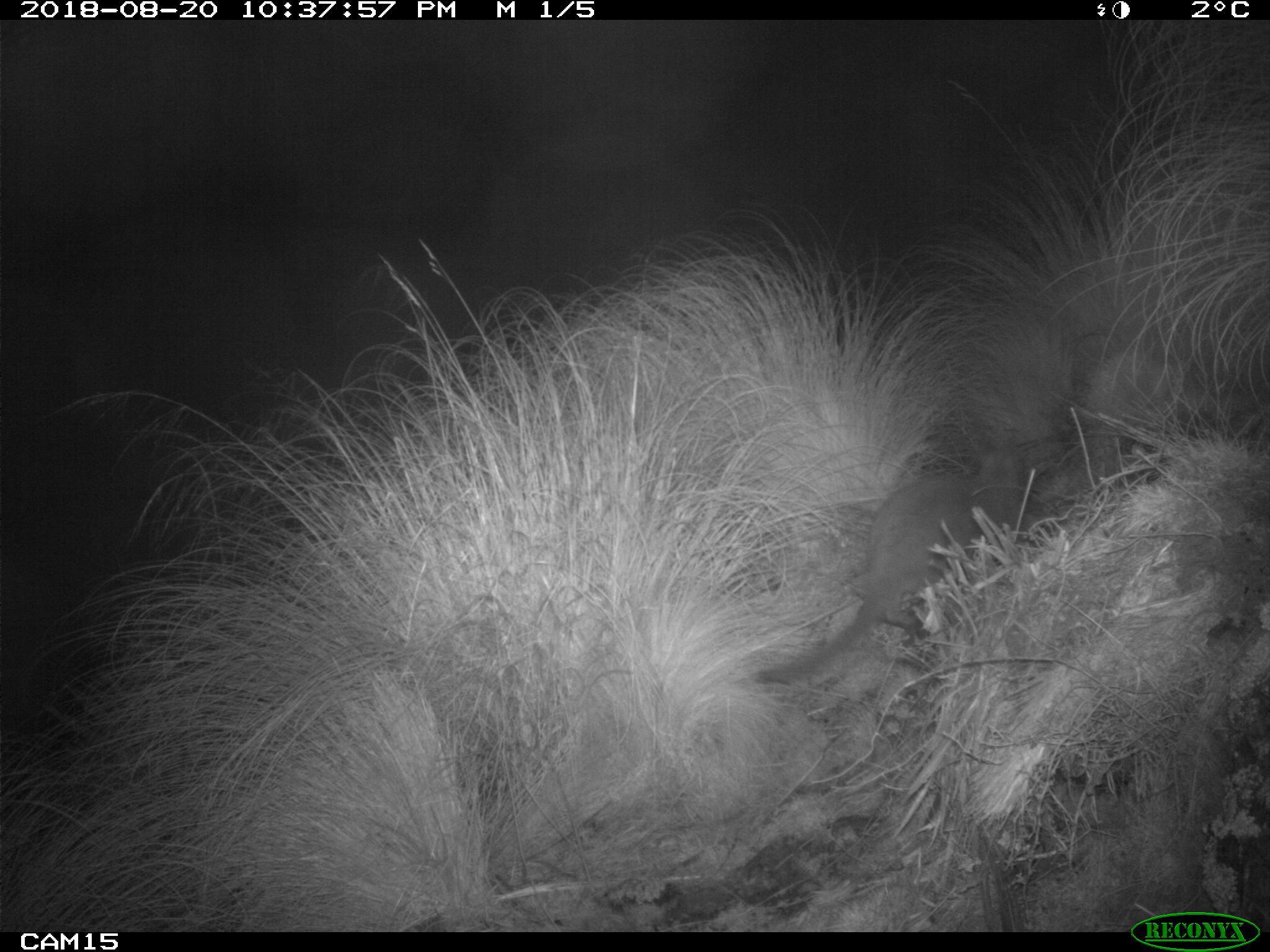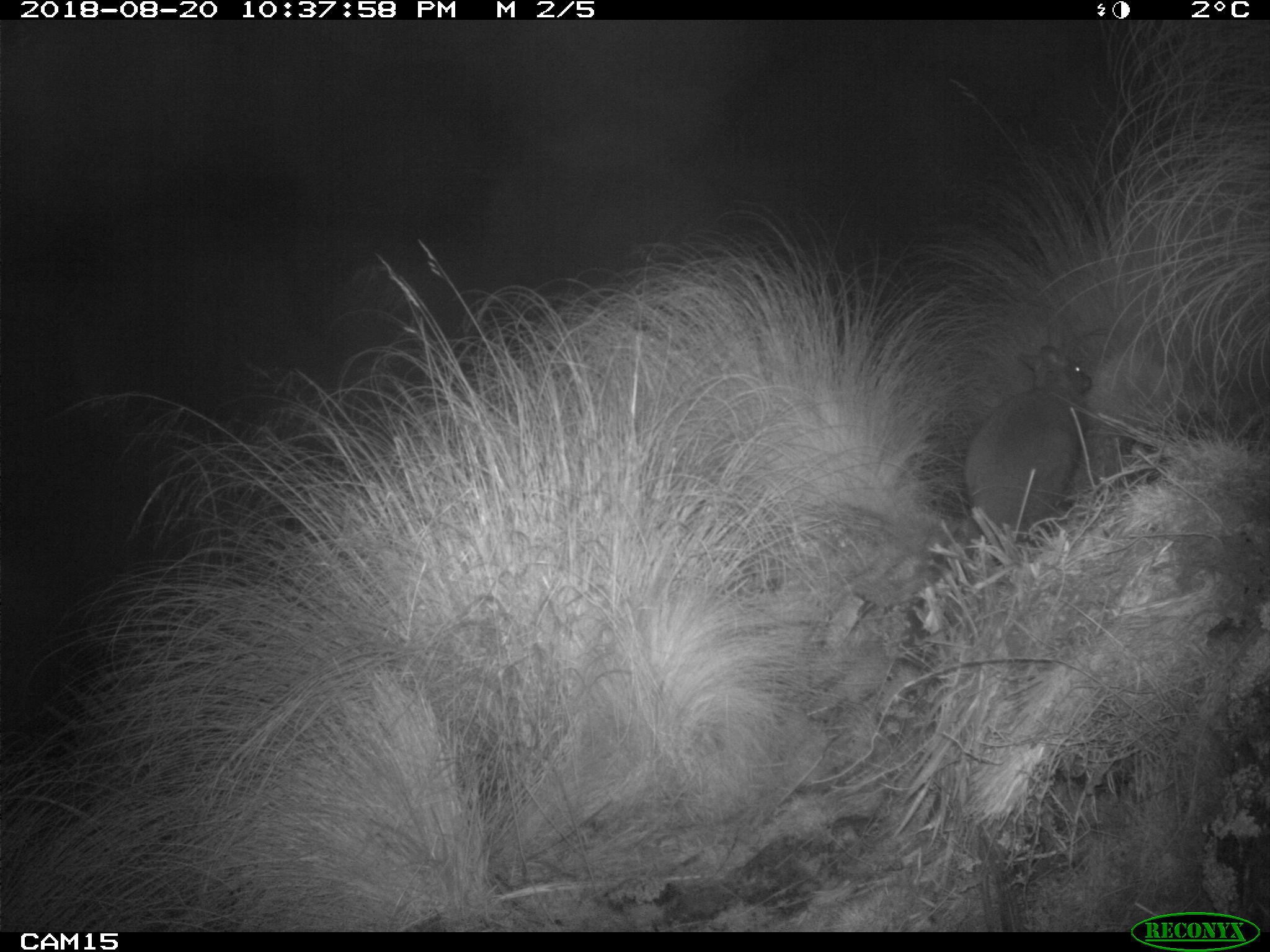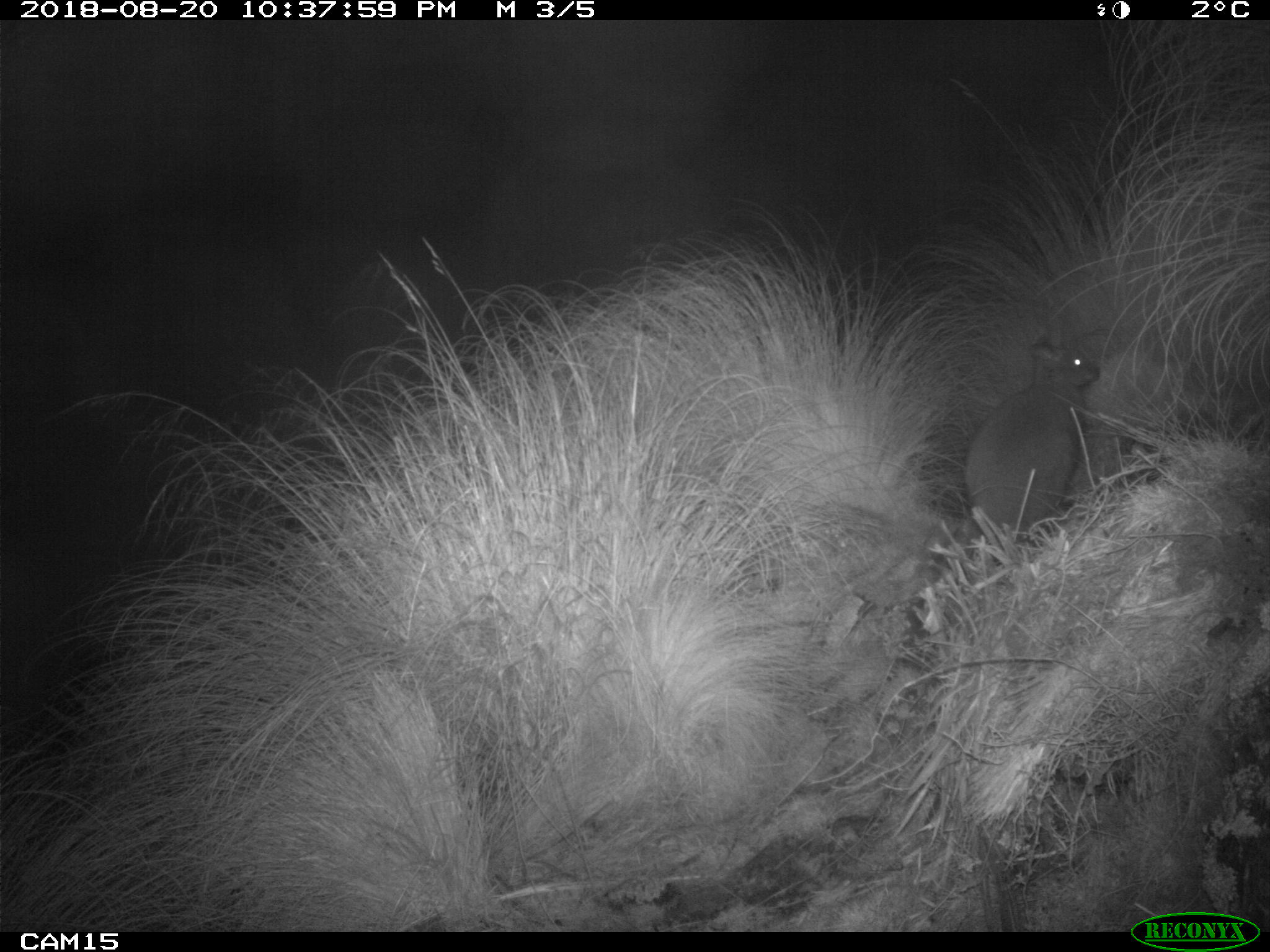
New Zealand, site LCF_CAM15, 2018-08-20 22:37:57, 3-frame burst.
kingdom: Animalia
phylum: Chordata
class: Mammalia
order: Diprotodontia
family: Macropodidae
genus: Notamacropus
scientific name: Notamacropus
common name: wallaby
Wallaby (Notamacropus).